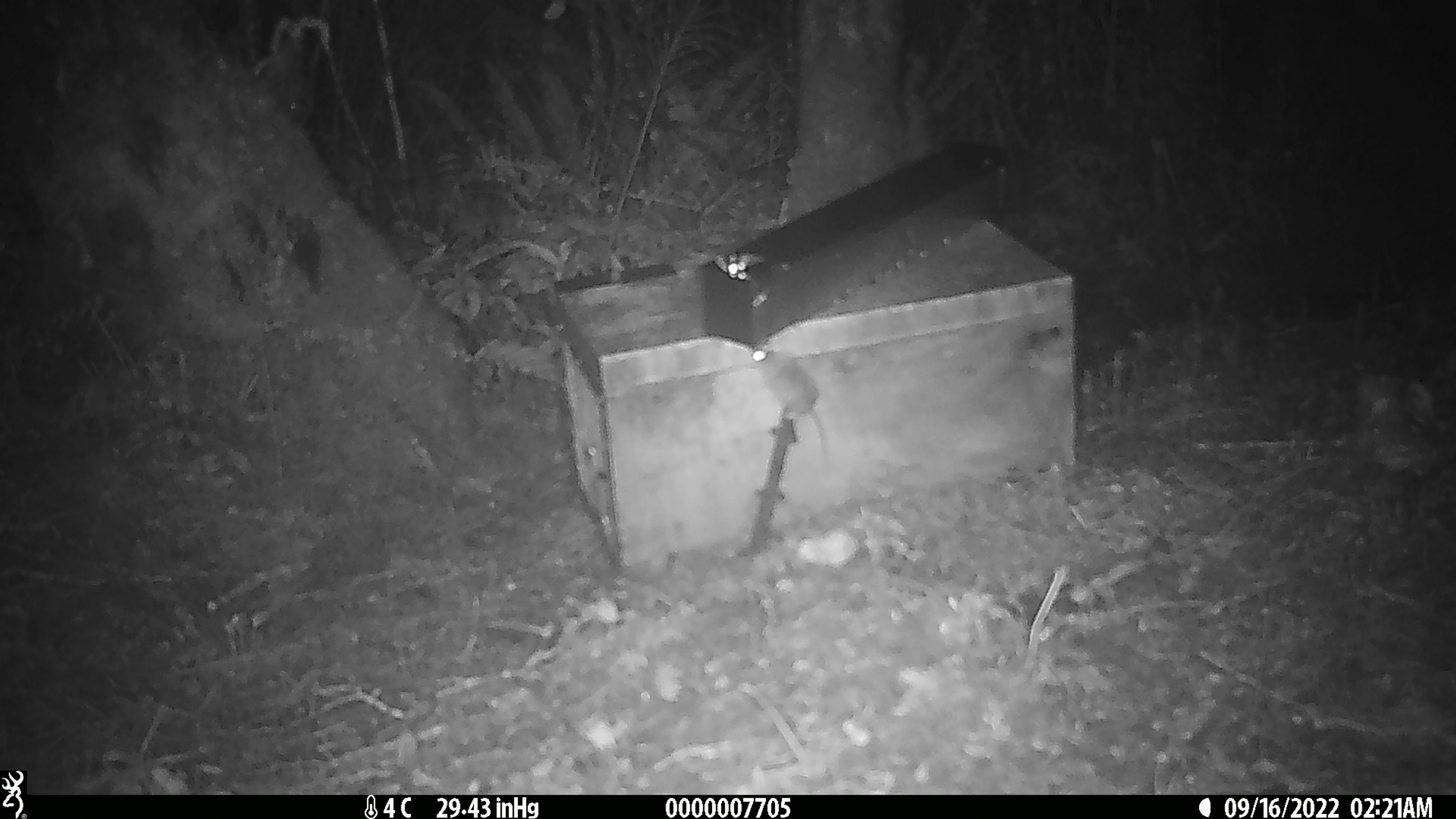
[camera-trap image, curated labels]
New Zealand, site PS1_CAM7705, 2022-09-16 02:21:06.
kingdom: Animalia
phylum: Chordata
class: Mammalia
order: Rodentia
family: Muridae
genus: Mus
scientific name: Mus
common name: mouse